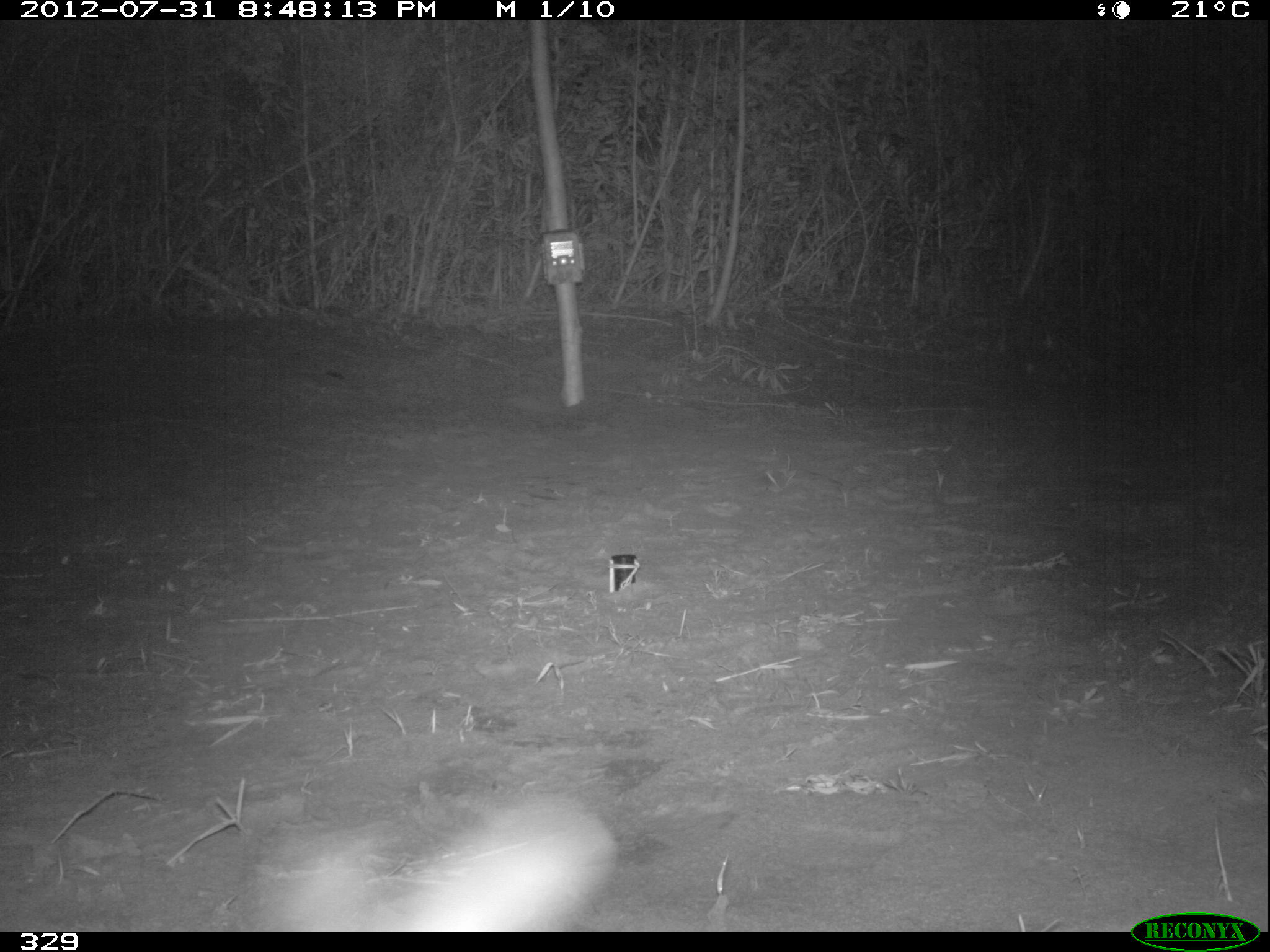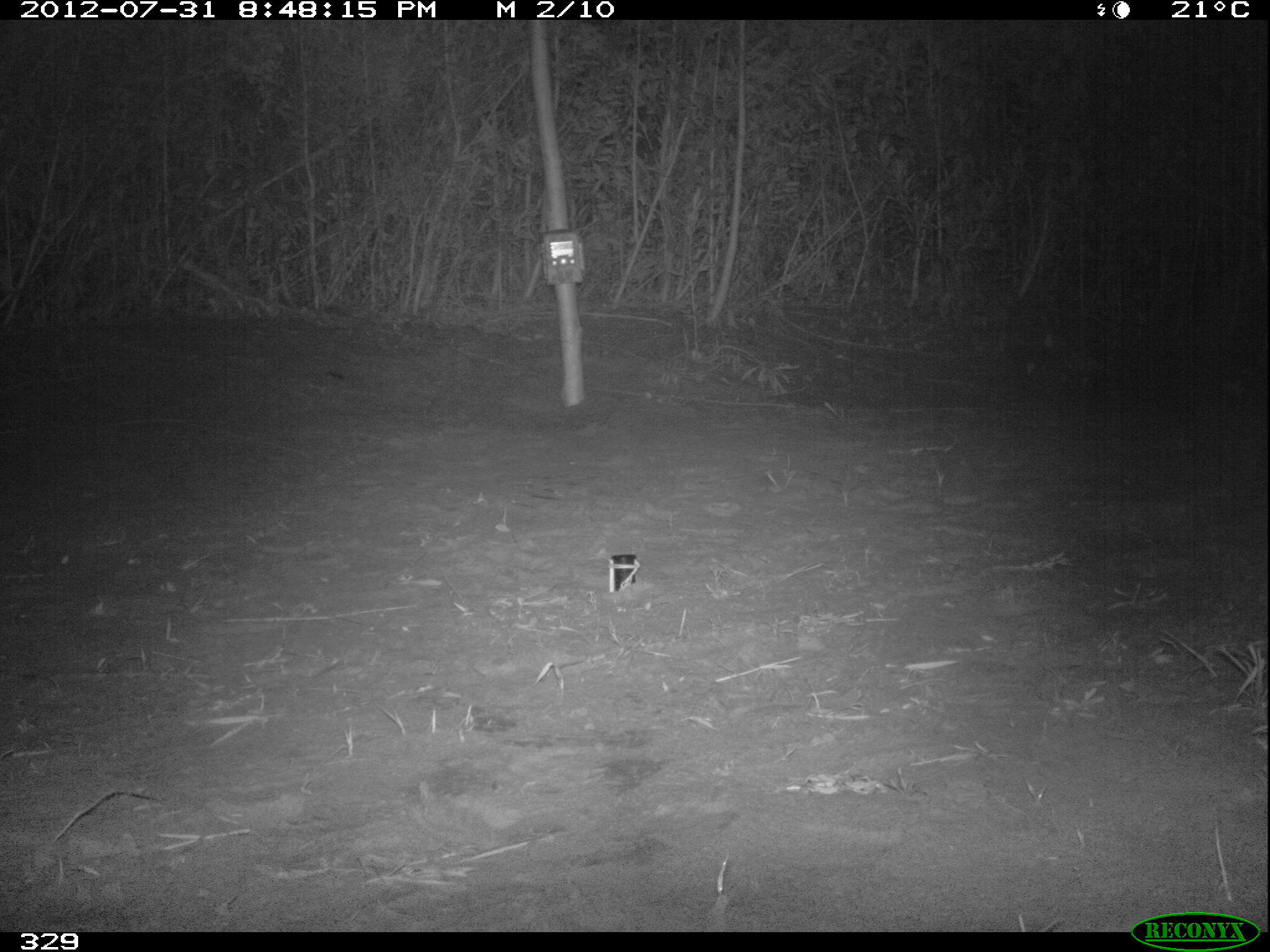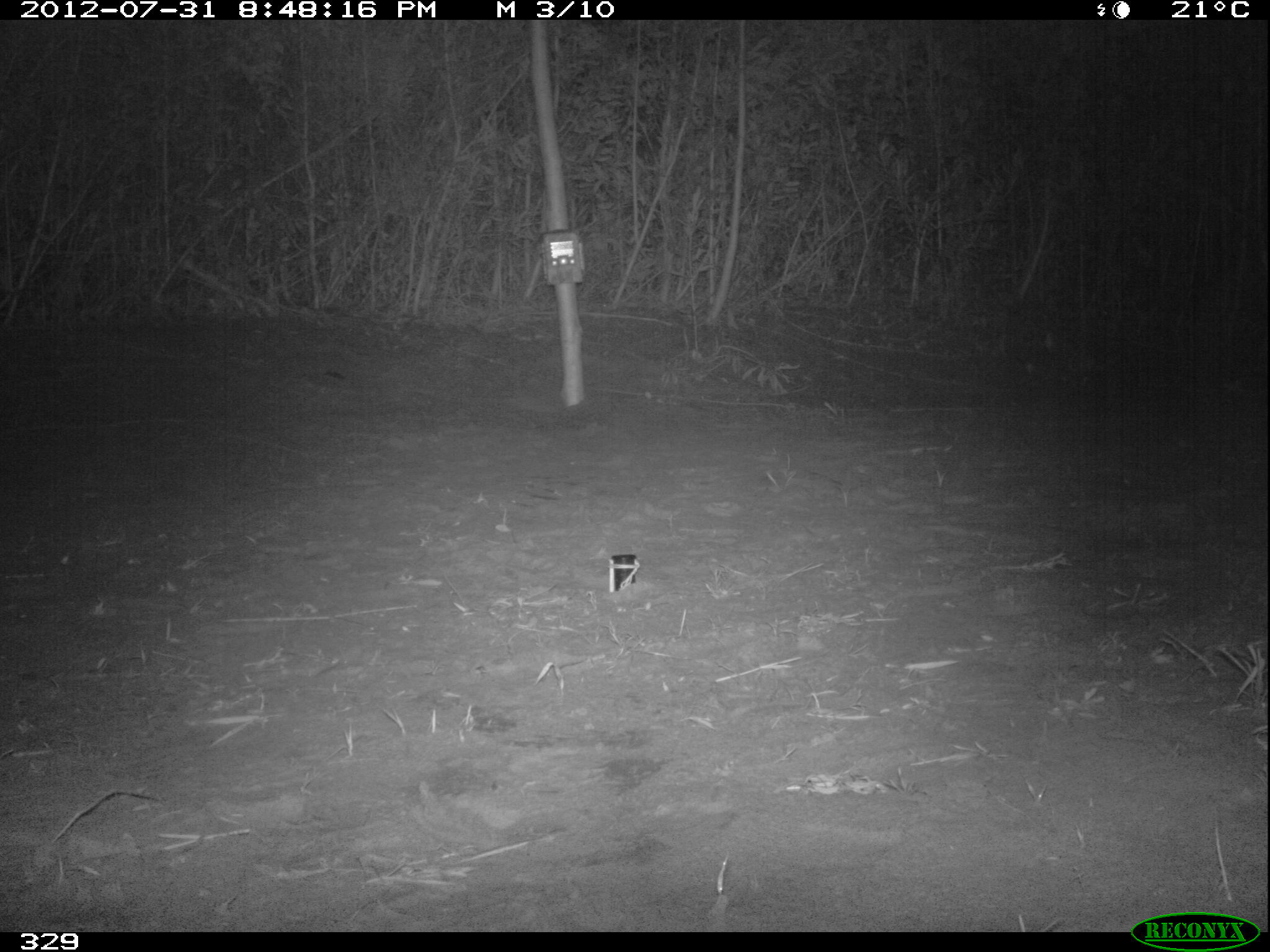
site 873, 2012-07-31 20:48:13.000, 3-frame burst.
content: unidentified animal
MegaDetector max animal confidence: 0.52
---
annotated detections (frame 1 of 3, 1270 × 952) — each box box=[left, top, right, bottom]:
unknown: box=[284, 793, 616, 932]